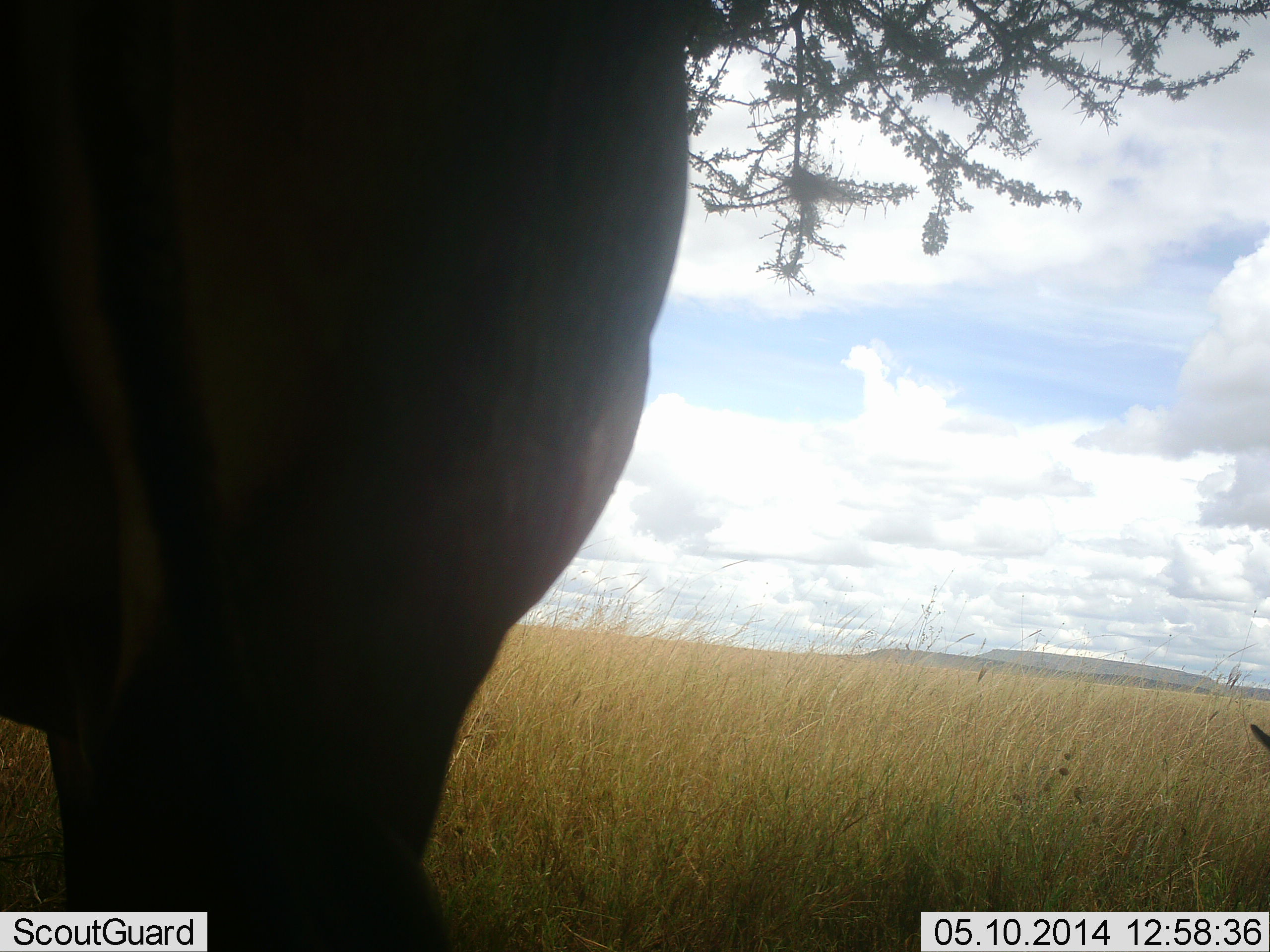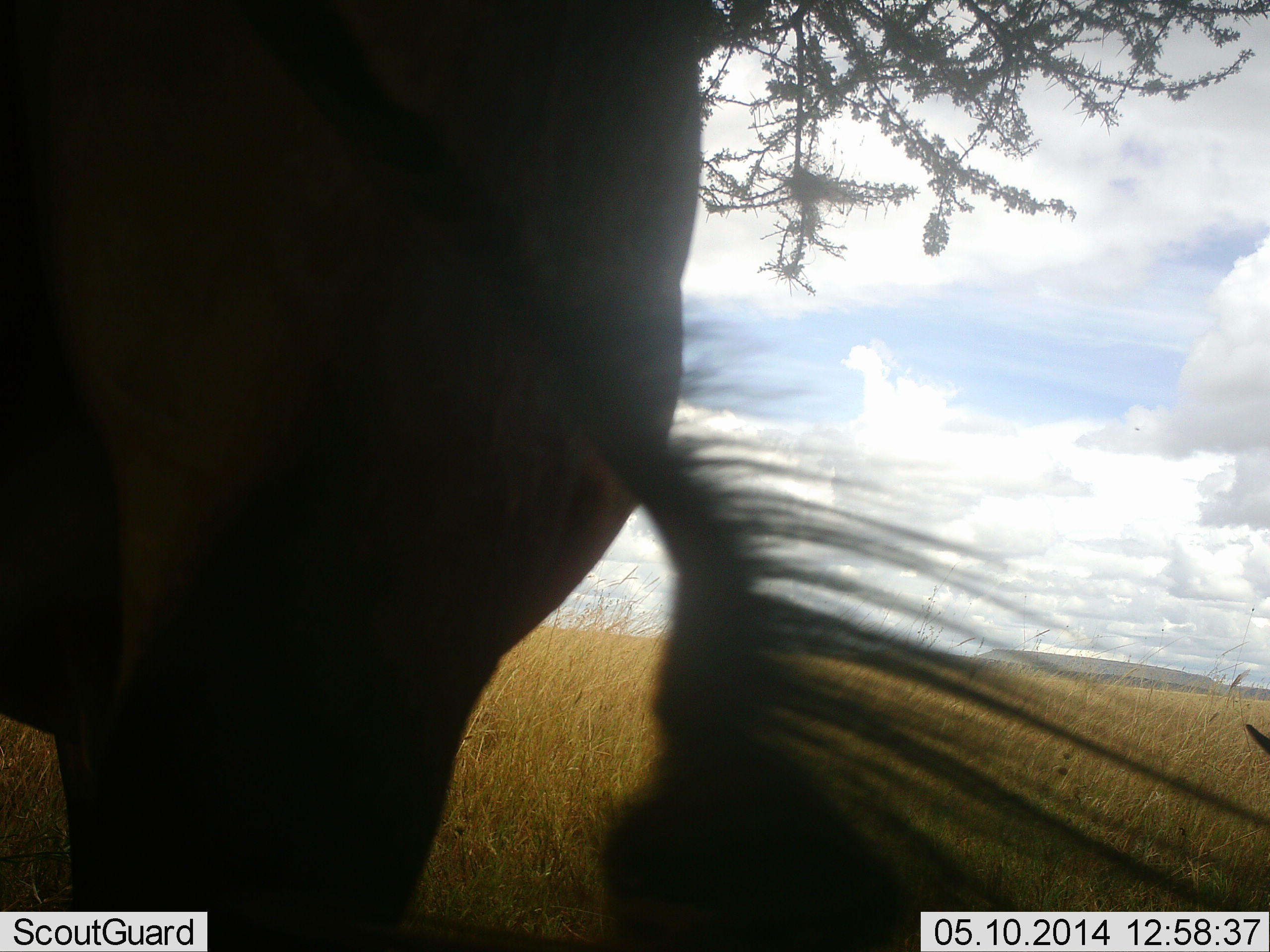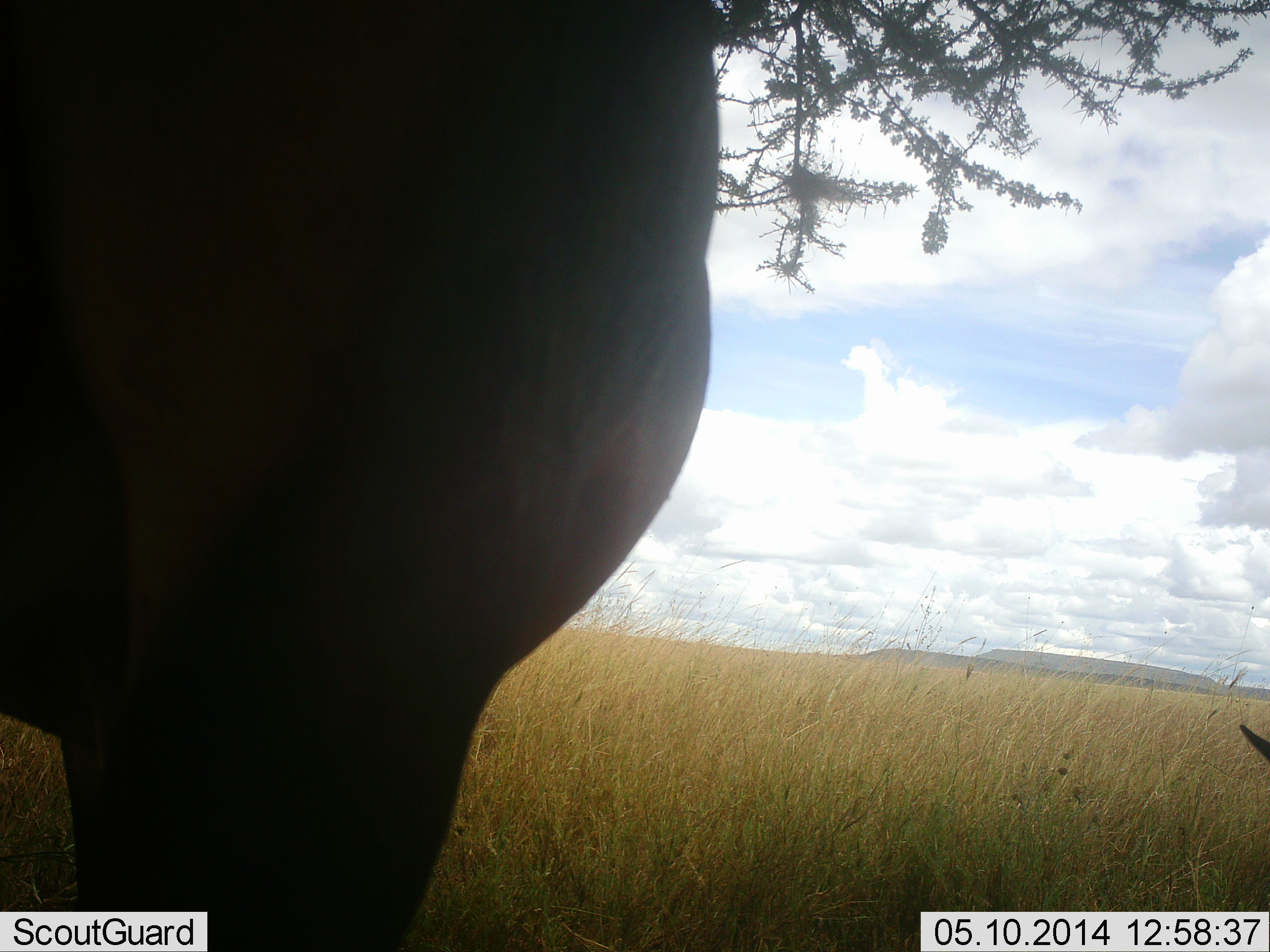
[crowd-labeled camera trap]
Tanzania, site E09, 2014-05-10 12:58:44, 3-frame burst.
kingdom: Animalia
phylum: Chordata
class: Mammalia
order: Artiodactyla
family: Bovidae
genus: Connochaetes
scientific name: Connochaetes taurinus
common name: blue wildebeest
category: wildebeest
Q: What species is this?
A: Wildebeest (blue wildebeest) (Connochaetes taurinus).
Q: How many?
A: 2.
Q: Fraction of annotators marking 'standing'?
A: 80%.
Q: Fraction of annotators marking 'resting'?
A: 0%.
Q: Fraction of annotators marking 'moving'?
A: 0%.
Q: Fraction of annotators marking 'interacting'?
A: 0%.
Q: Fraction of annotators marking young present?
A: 0%.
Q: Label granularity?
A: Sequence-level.